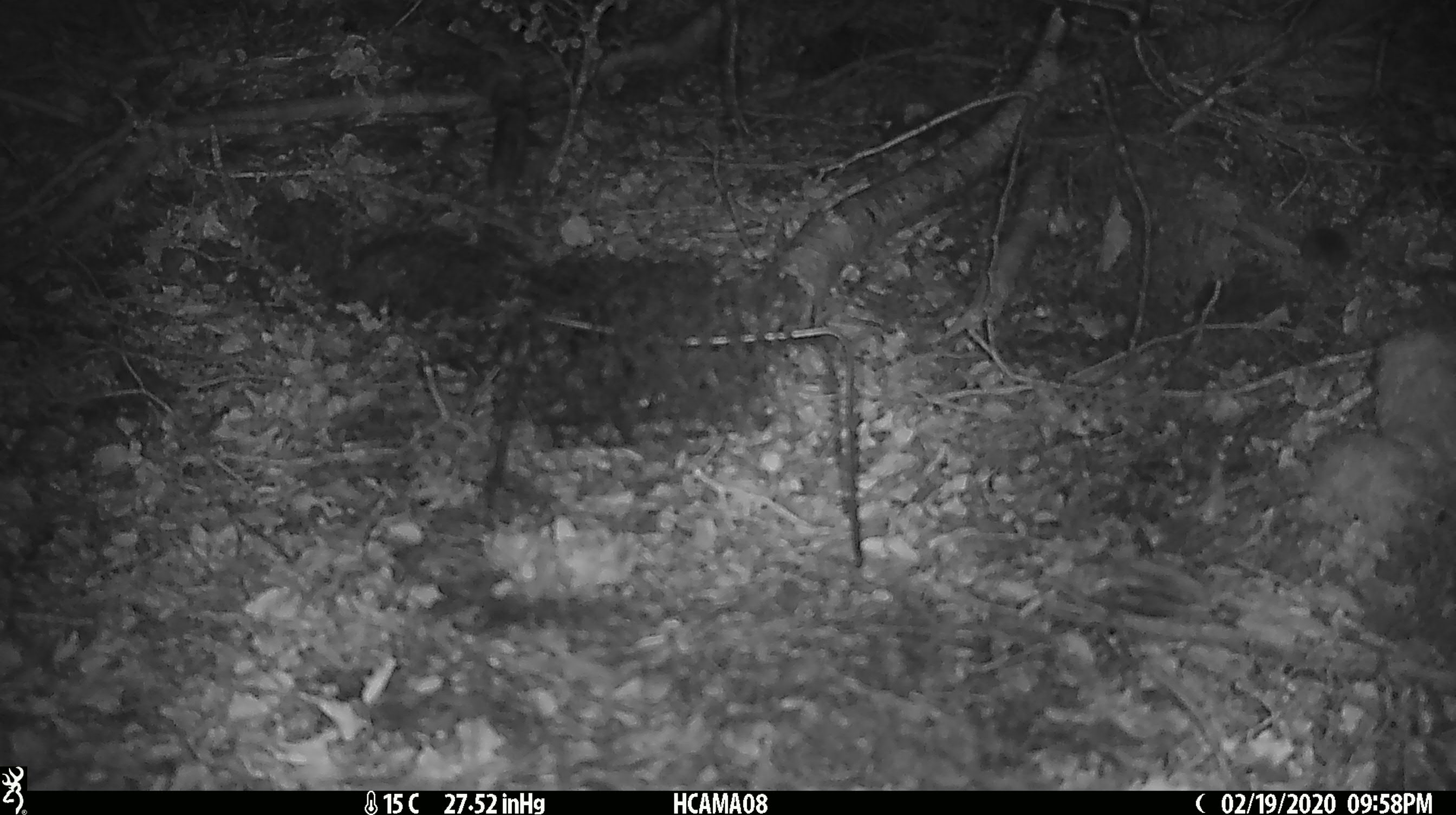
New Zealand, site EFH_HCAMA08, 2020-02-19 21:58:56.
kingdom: Animalia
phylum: Chordata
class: Mammalia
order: Rodentia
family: Muridae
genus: Mus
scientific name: Mus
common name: mouse